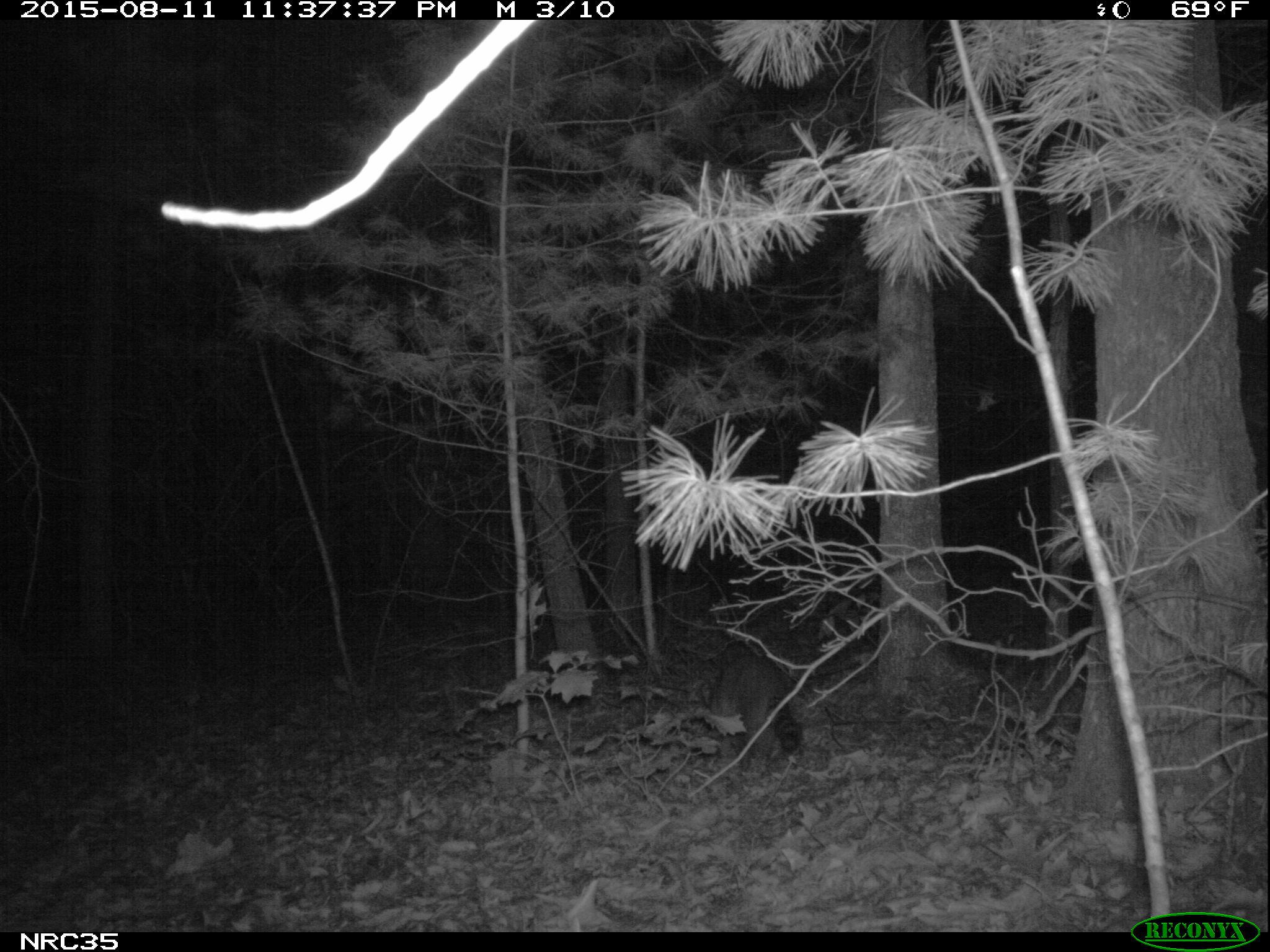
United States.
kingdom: Animalia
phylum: Chordata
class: Mammalia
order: Carnivora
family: Procyonidae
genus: Procyon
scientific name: Procyon lotor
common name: northern raccoon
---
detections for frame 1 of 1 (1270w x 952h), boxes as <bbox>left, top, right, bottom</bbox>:
Northern Raccoon: <bbox>690, 635, 815, 764</bbox>